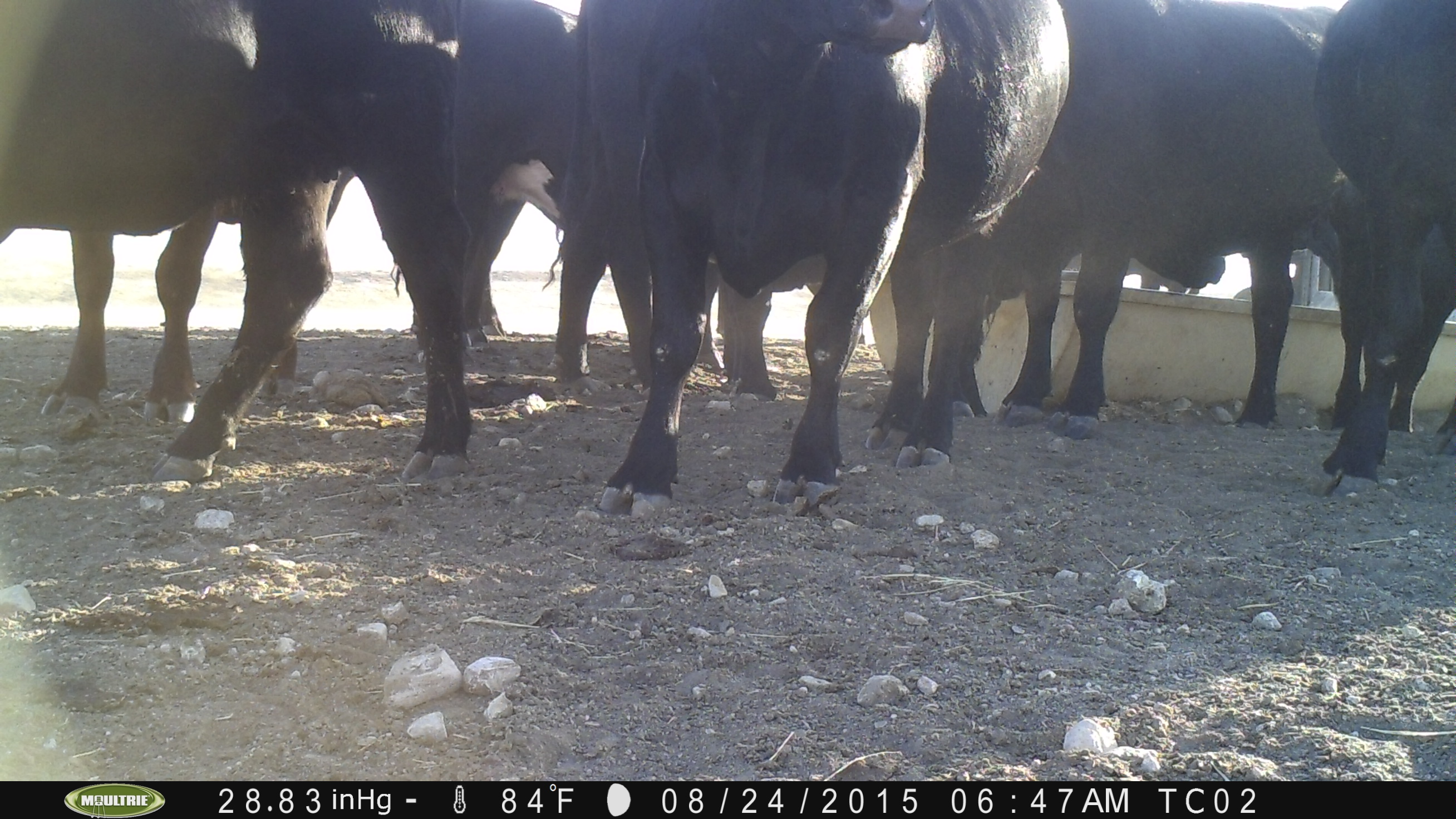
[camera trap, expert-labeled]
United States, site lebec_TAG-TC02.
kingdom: Animalia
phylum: Chordata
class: Mammalia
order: Artiodactyla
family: Bovidae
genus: Bos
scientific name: Bos taurus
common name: domestic cow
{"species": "Bos taurus (domestic cow)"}